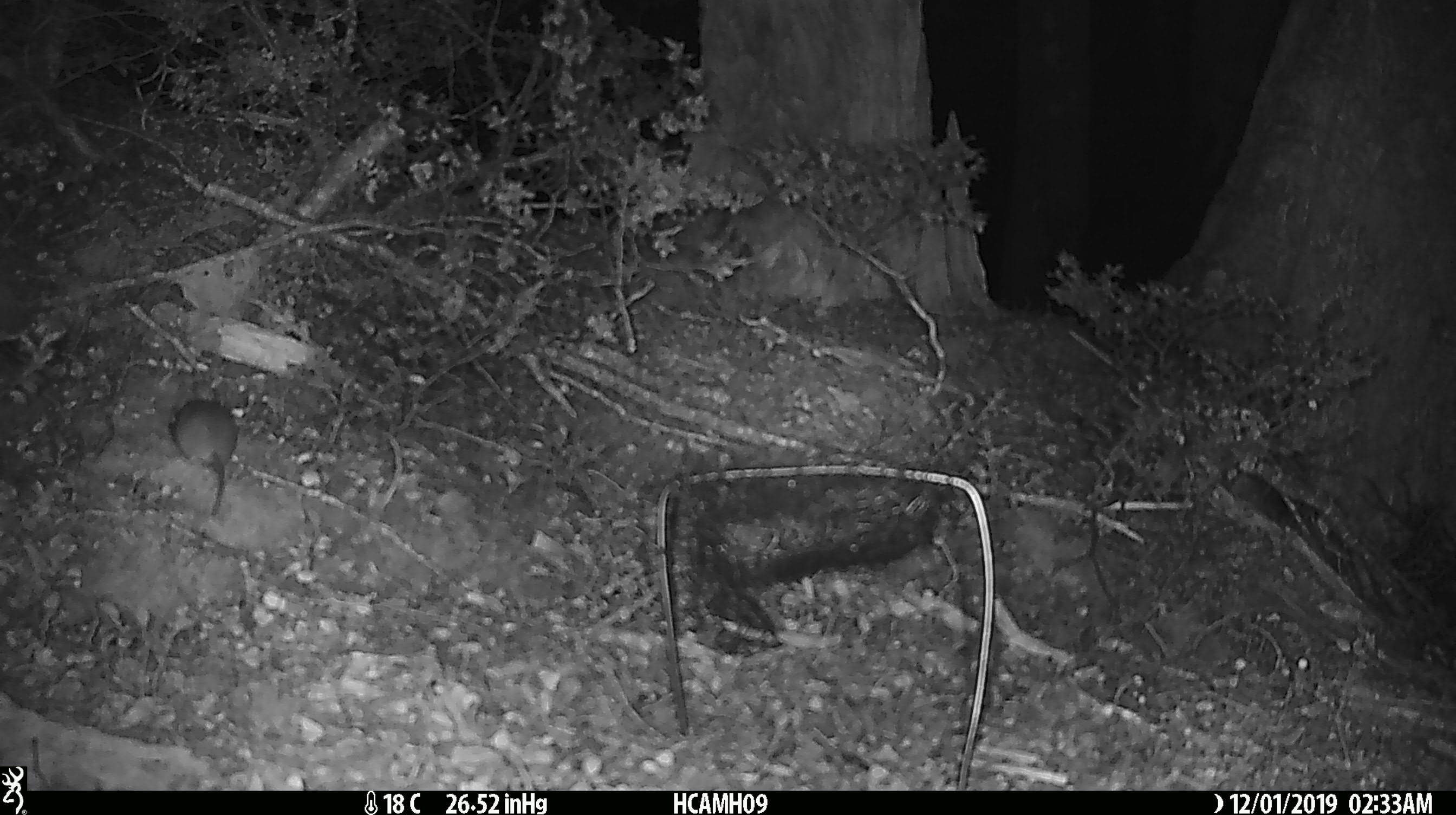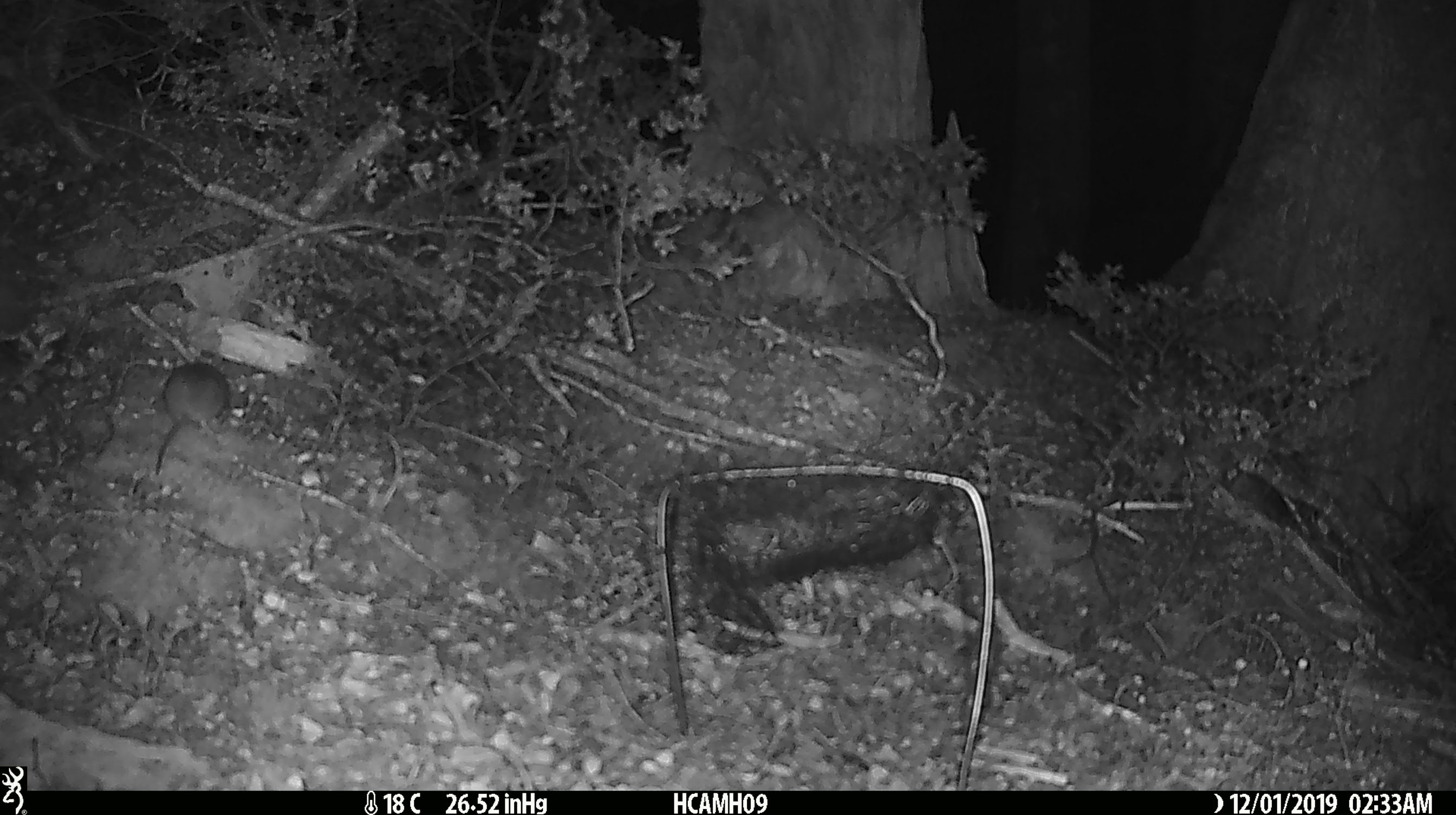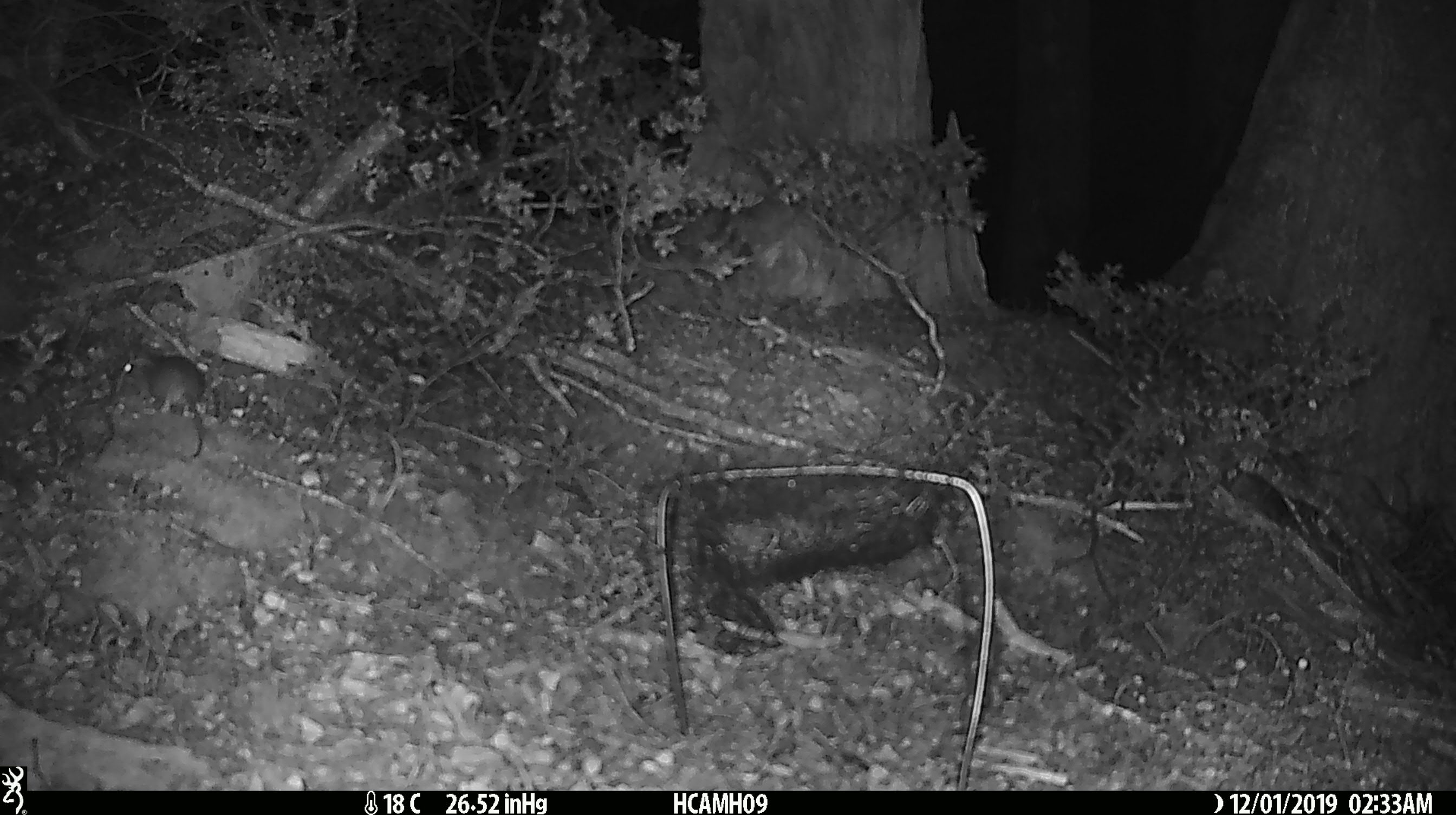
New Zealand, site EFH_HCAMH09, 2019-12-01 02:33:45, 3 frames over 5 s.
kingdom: Animalia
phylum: Chordata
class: Mammalia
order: Rodentia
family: Muridae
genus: Mus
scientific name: Mus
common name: mouse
Mouse (Mus).